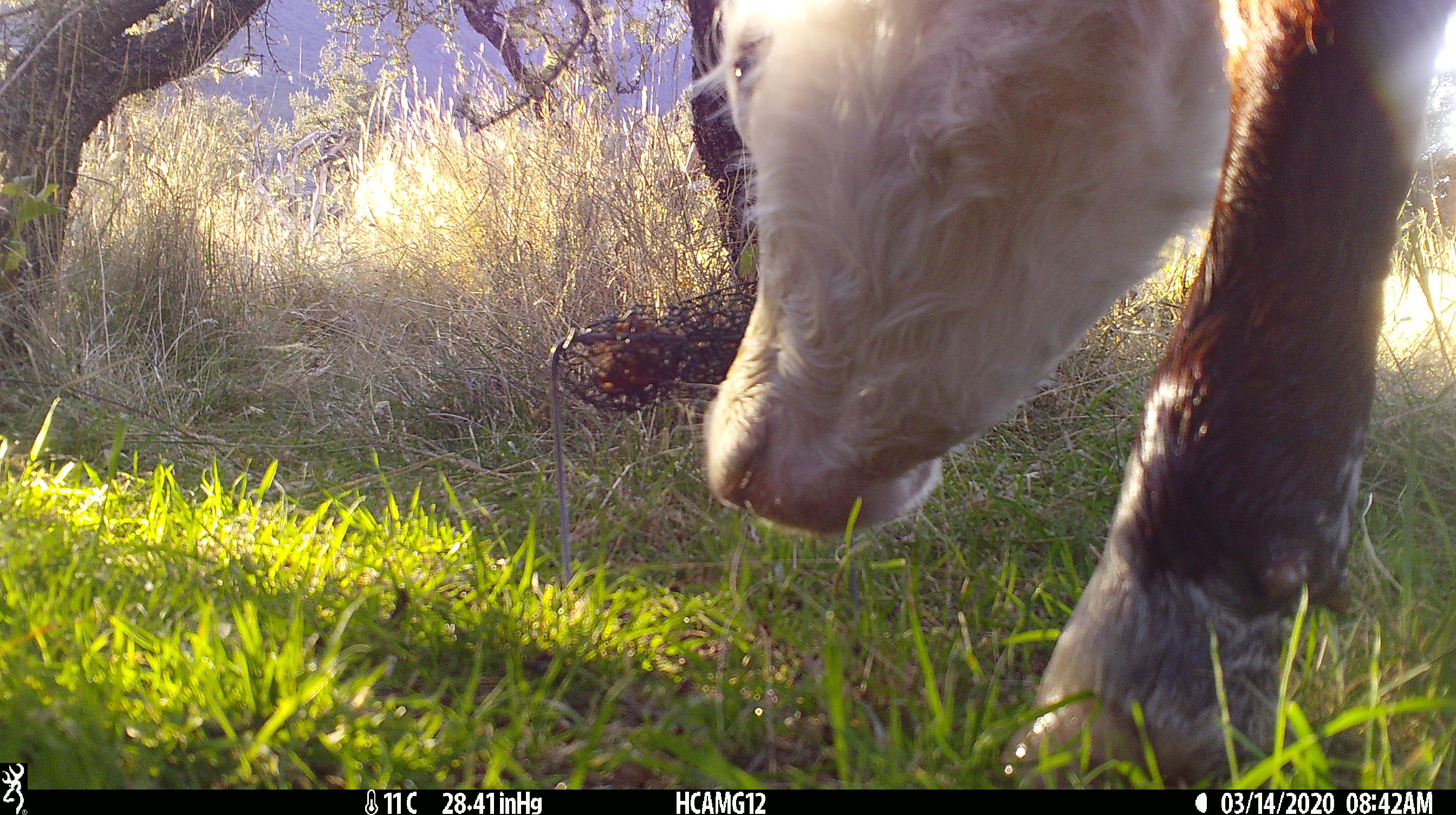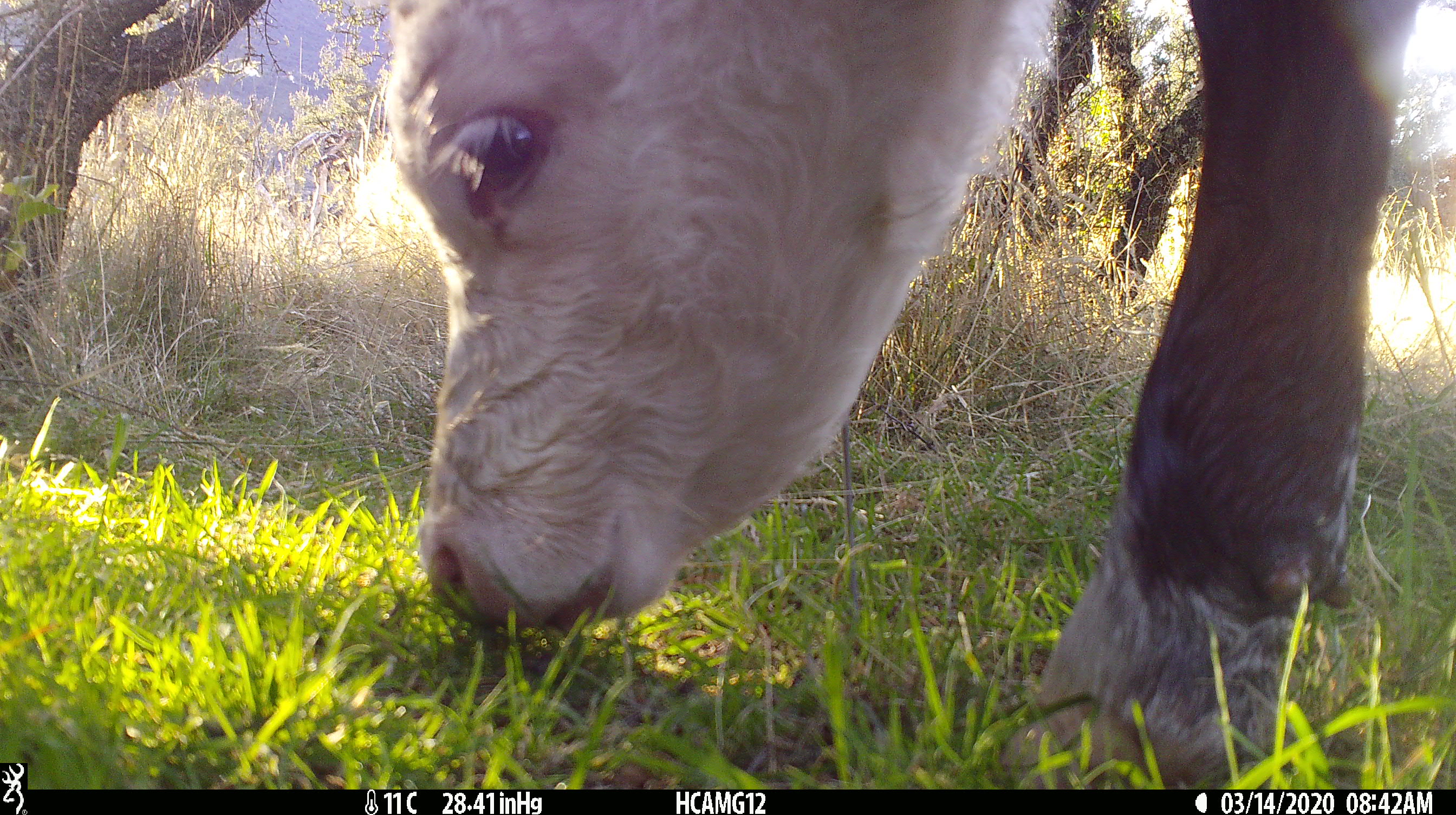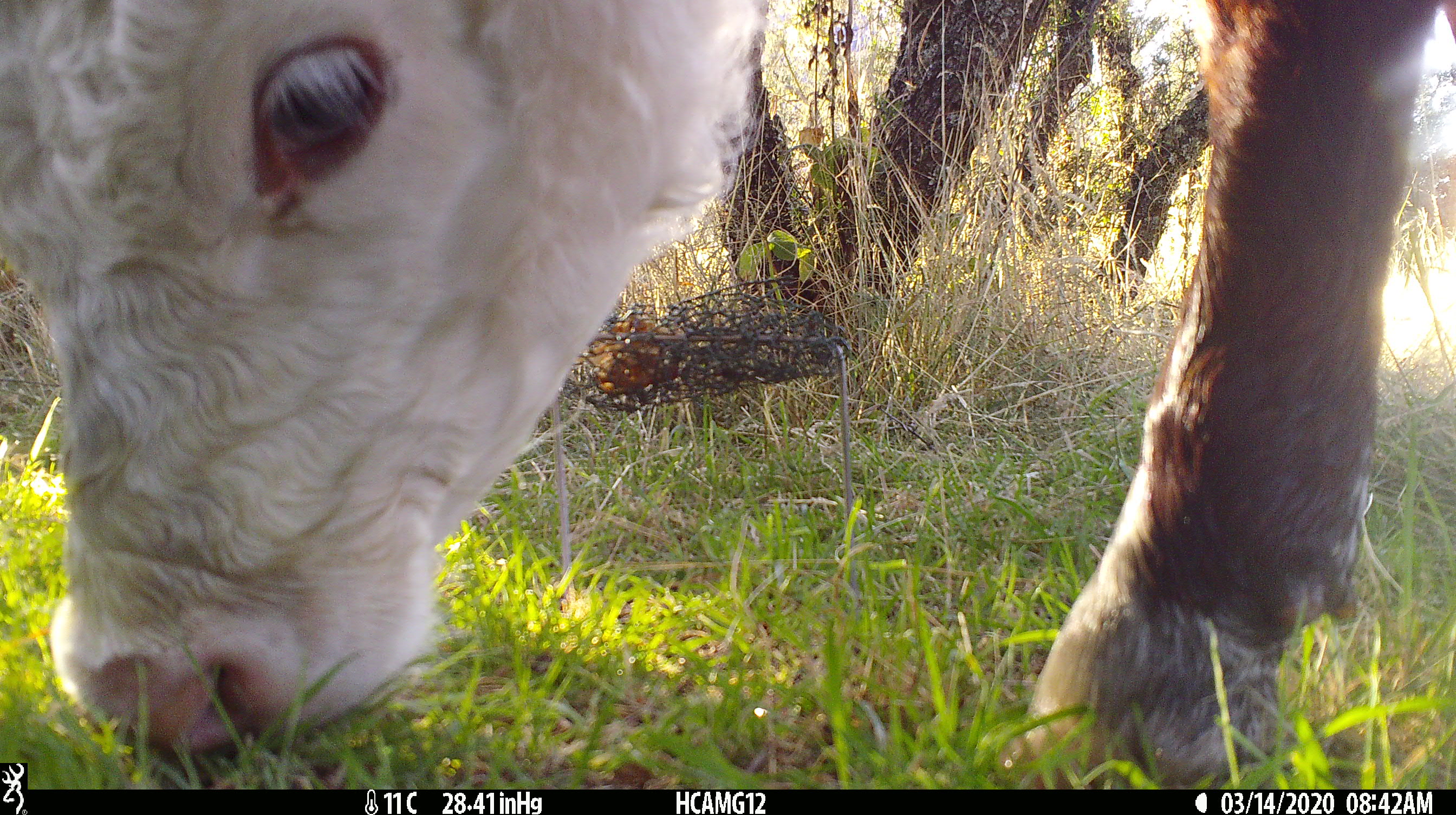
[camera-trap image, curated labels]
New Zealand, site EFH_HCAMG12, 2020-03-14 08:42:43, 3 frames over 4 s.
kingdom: Animalia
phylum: Chordata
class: Mammalia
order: Artiodactyla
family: Bovidae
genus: Bos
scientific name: Bos taurus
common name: domestic cow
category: cow